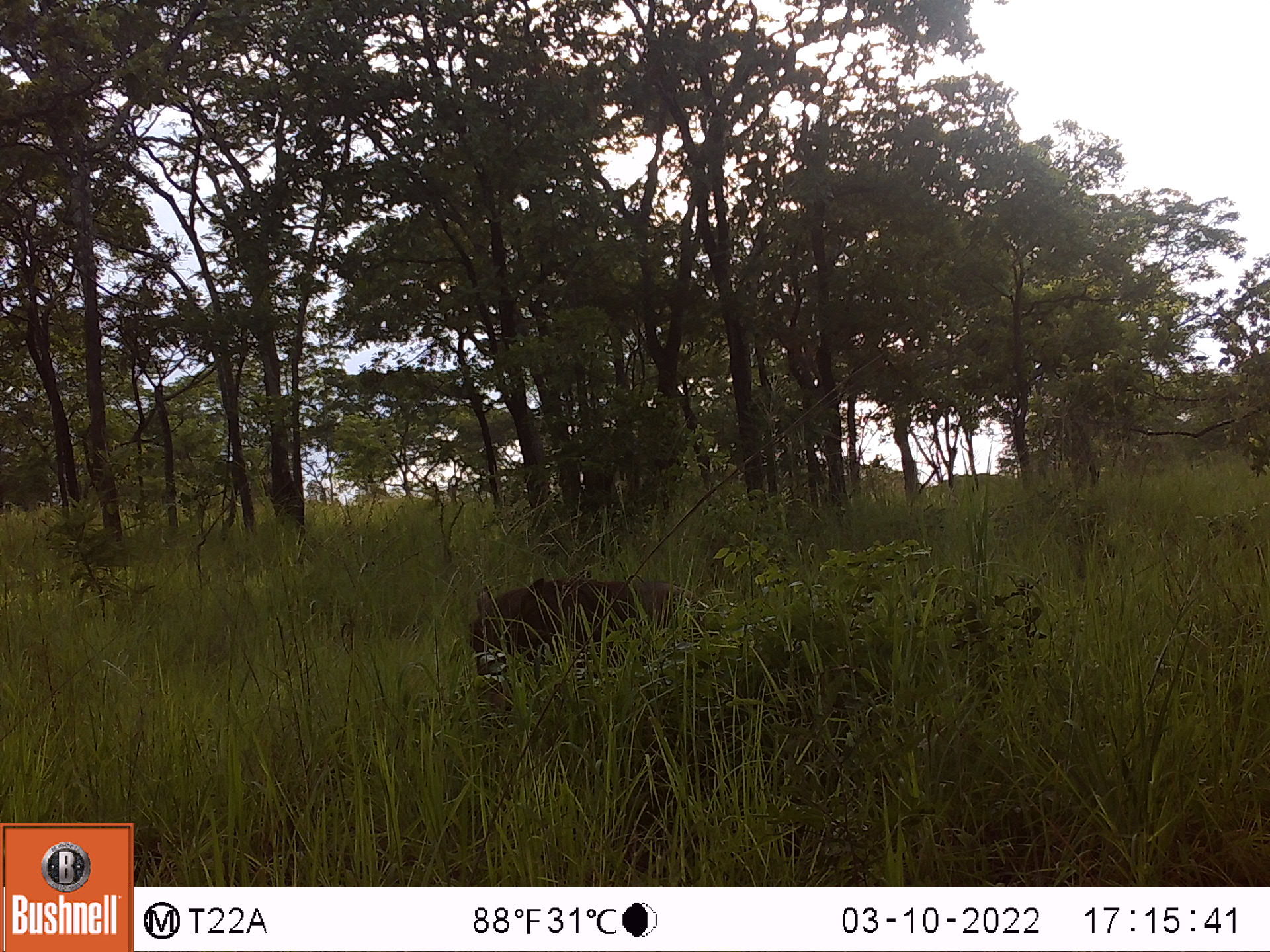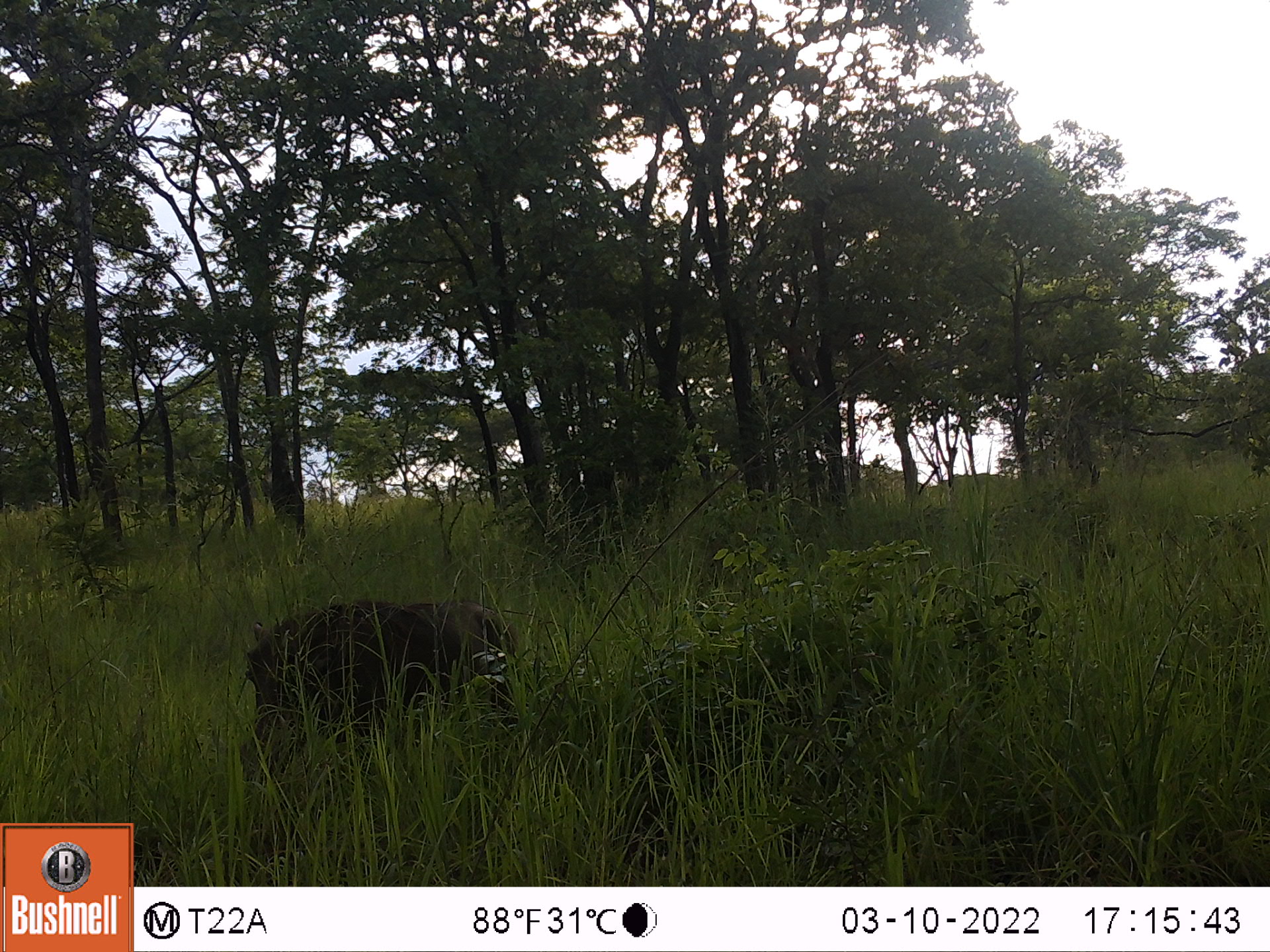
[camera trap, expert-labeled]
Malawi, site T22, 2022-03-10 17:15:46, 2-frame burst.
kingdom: Animalia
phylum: Chordata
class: Mammalia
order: Artiodactyla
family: Suidae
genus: Phacochoerus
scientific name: Phacochoerus africanus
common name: common warthog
Common warthog (Phacochoerus africanus), count 1.